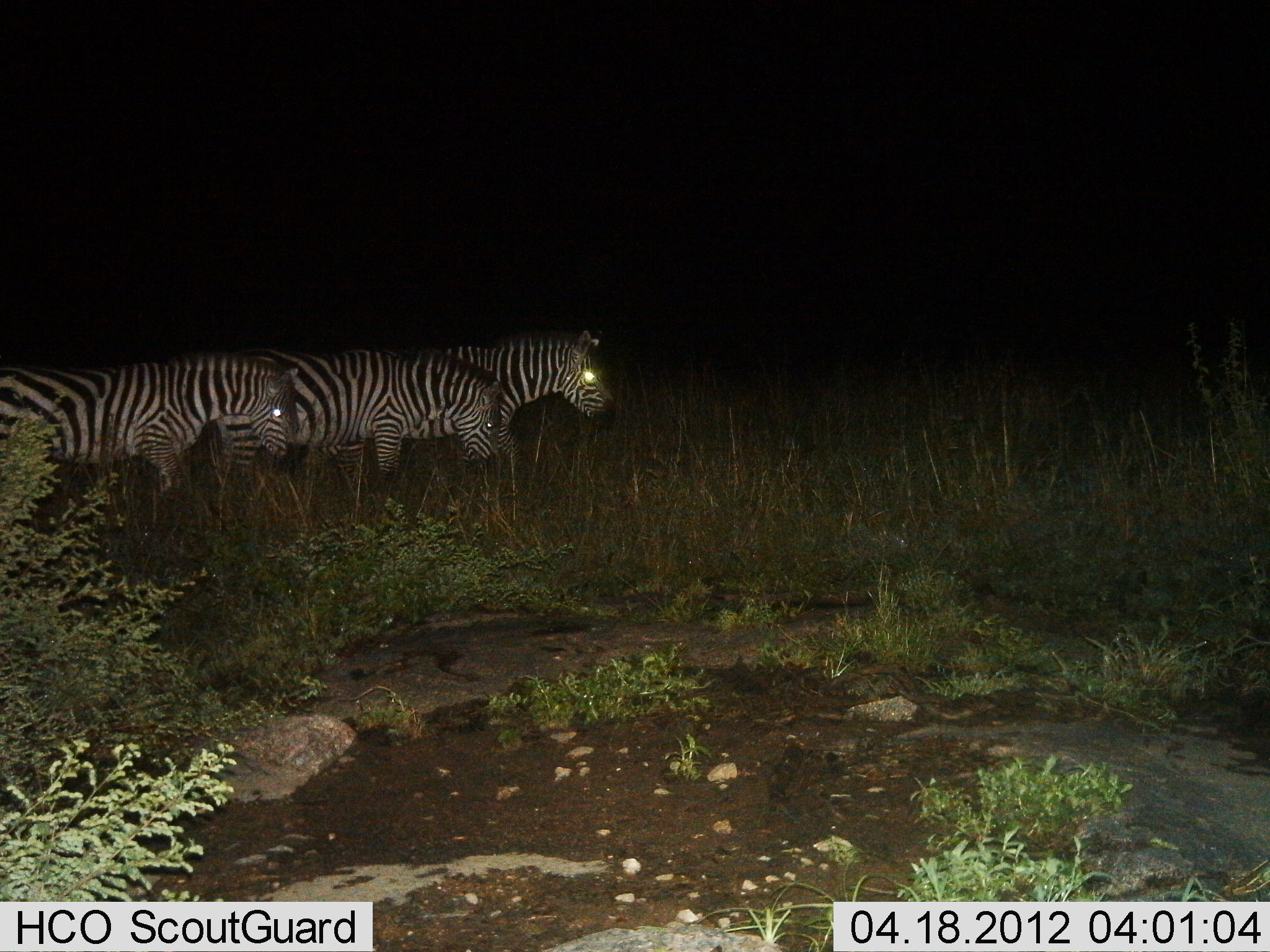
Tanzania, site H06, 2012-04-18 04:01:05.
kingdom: Animalia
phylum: Chordata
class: Mammalia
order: Perissodactyla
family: Equidae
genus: Equus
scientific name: Equus quagga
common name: plains zebra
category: zebra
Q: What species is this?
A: Zebra (plains zebra) (Equus quagga).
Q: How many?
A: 3.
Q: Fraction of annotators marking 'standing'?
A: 83%.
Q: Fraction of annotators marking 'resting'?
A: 0%.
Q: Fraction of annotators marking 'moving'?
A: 21%.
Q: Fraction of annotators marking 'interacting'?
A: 0%.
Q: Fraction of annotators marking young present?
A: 0%.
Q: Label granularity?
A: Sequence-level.